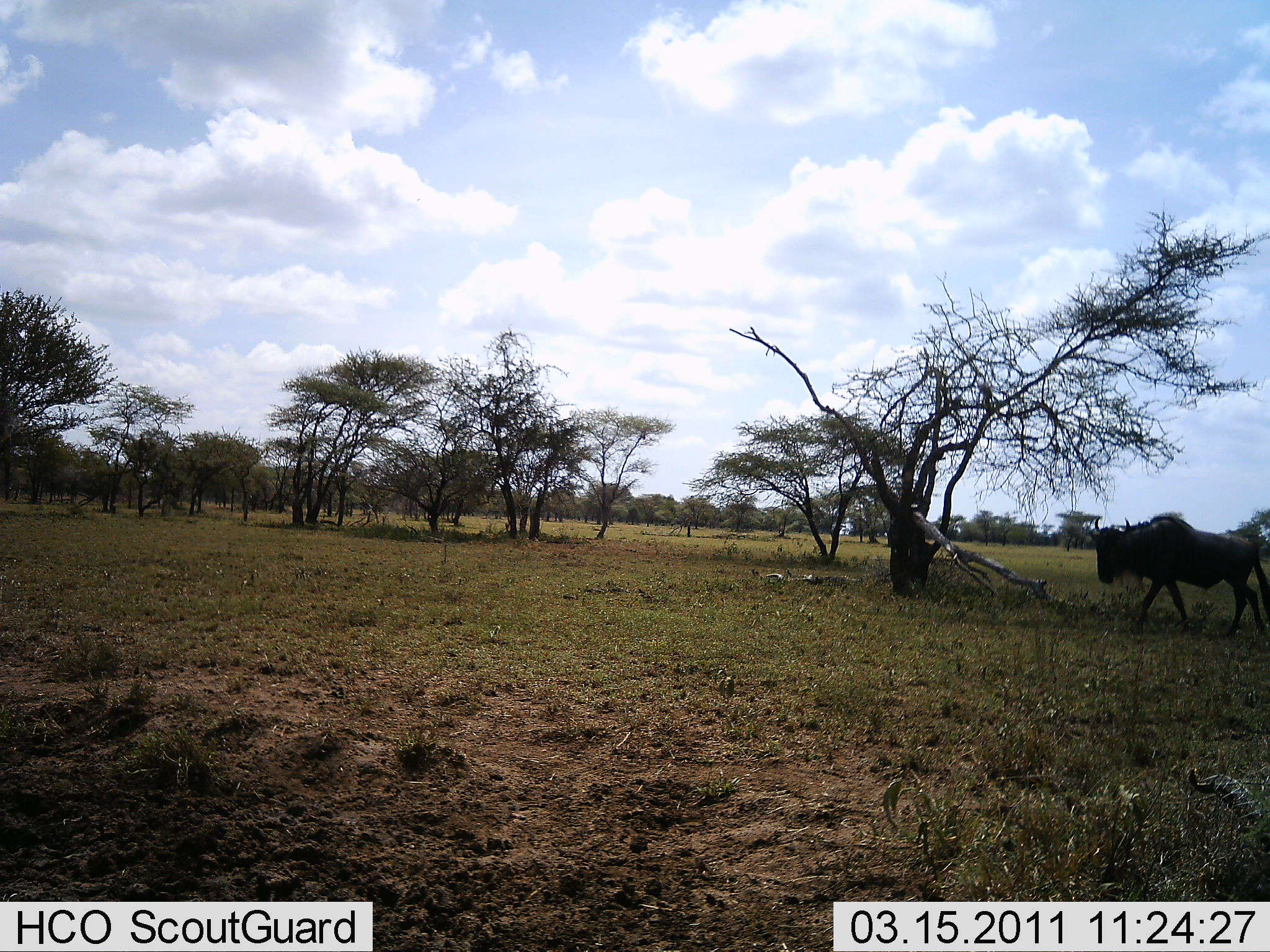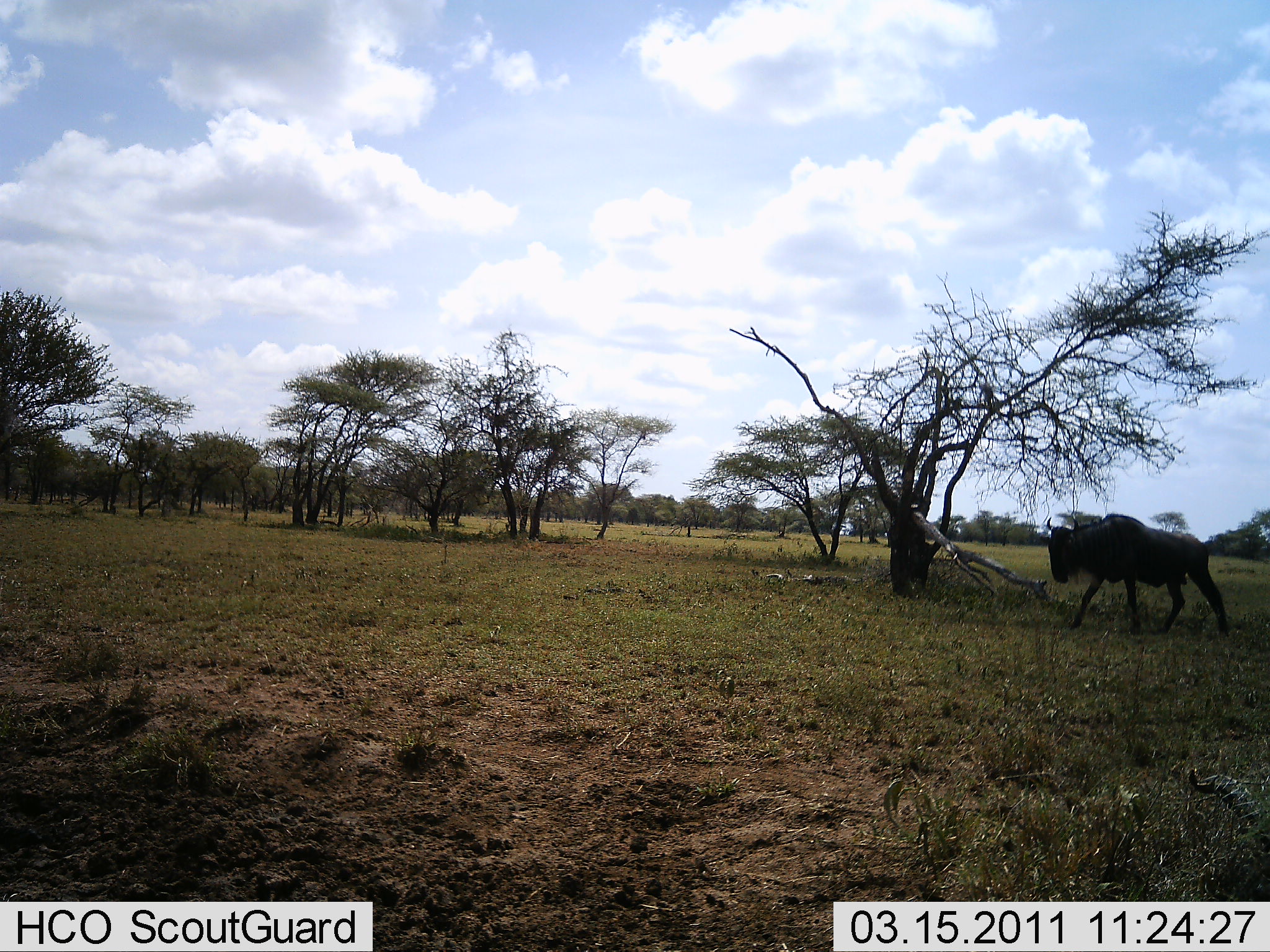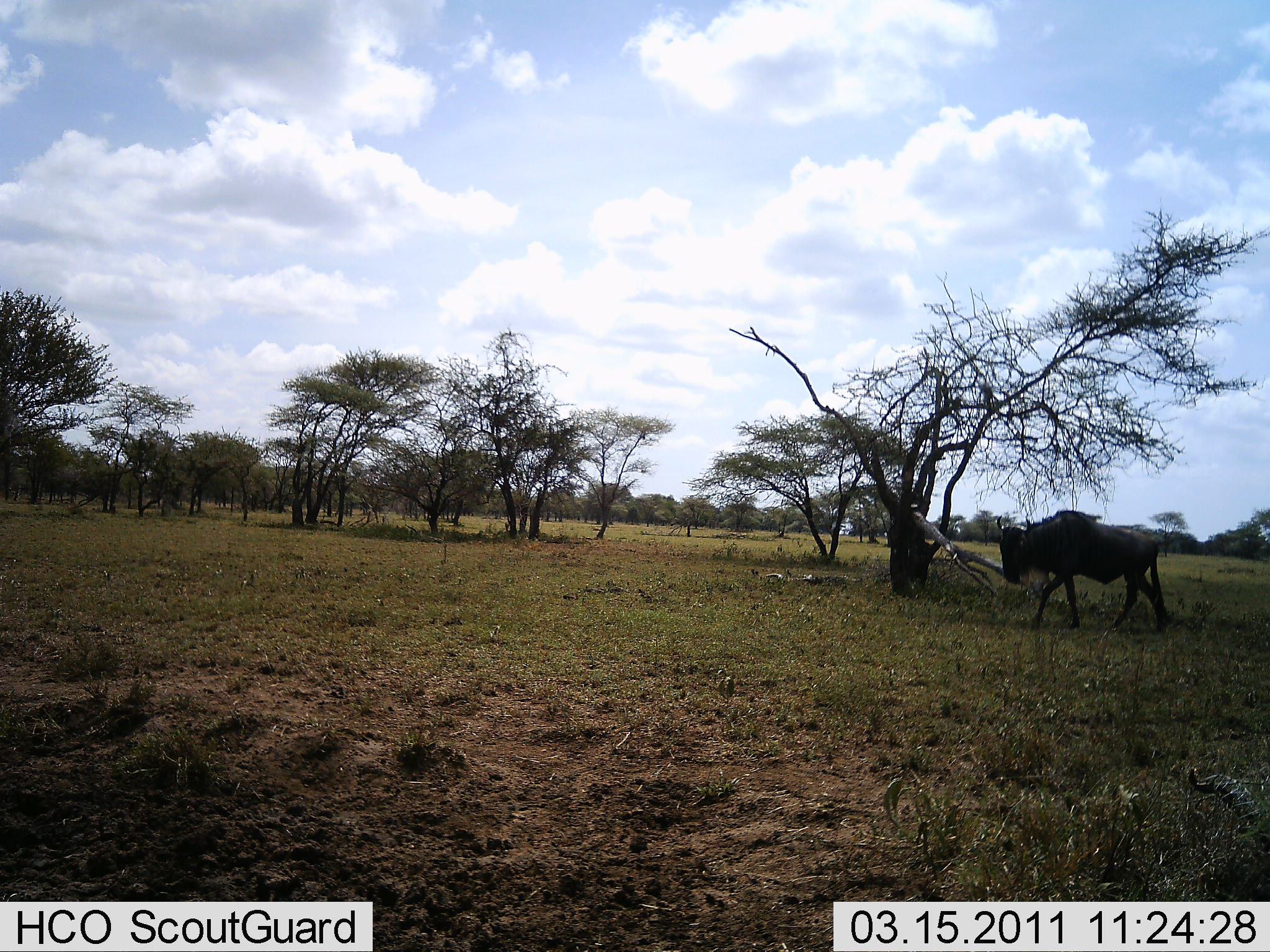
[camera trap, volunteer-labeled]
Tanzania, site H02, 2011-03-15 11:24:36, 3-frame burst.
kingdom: Animalia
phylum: Chordata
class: Mammalia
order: Artiodactyla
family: Bovidae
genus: Connochaetes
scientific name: Connochaetes taurinus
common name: blue wildebeest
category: wildebeest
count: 1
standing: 0%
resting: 0%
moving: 100%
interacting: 0%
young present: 0%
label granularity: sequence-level